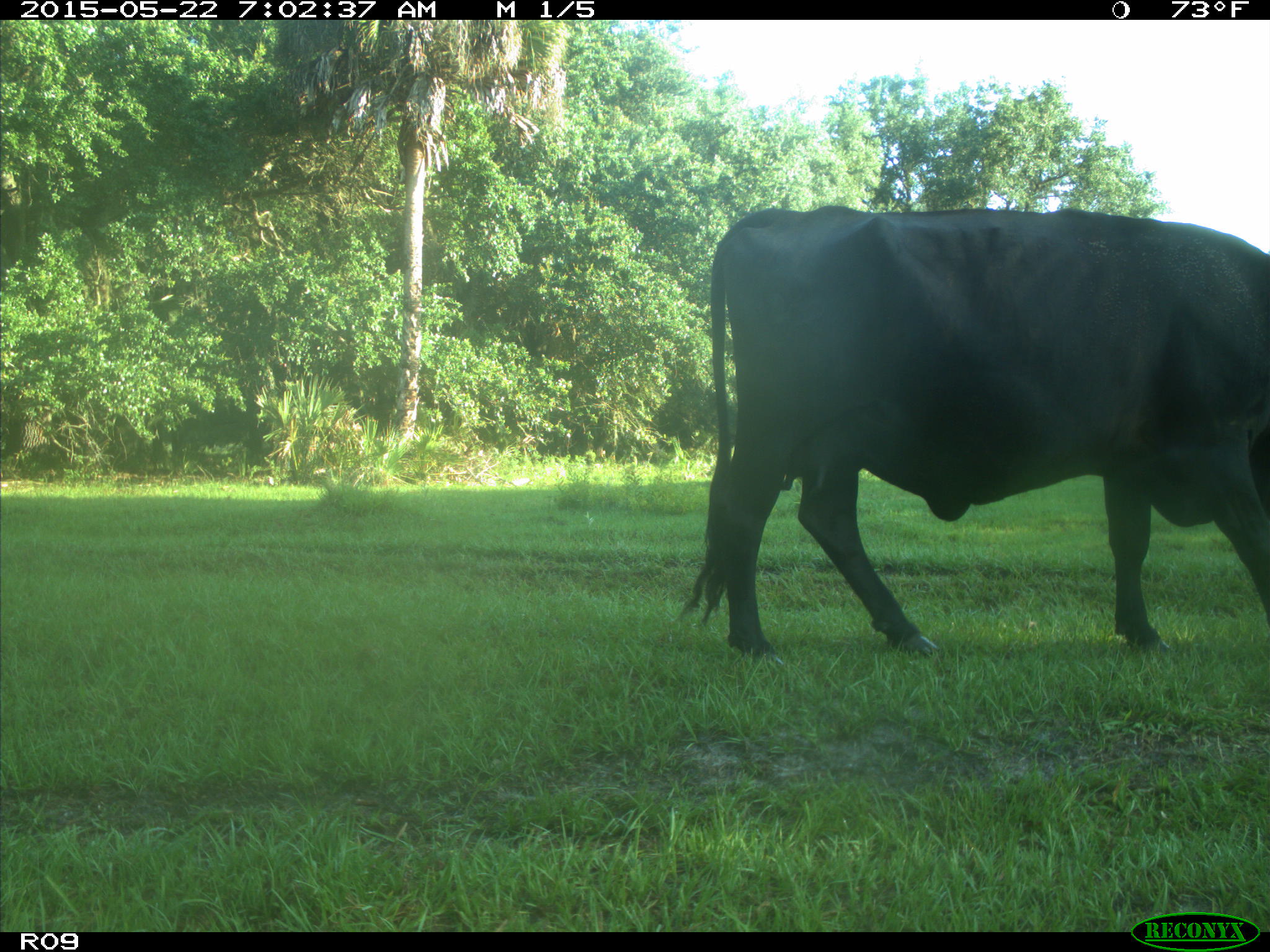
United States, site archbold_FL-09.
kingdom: Animalia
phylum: Chordata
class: Mammalia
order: Artiodactyla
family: Bovidae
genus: Bos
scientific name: Bos taurus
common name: domestic cow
Bos taurus (domestic cow).